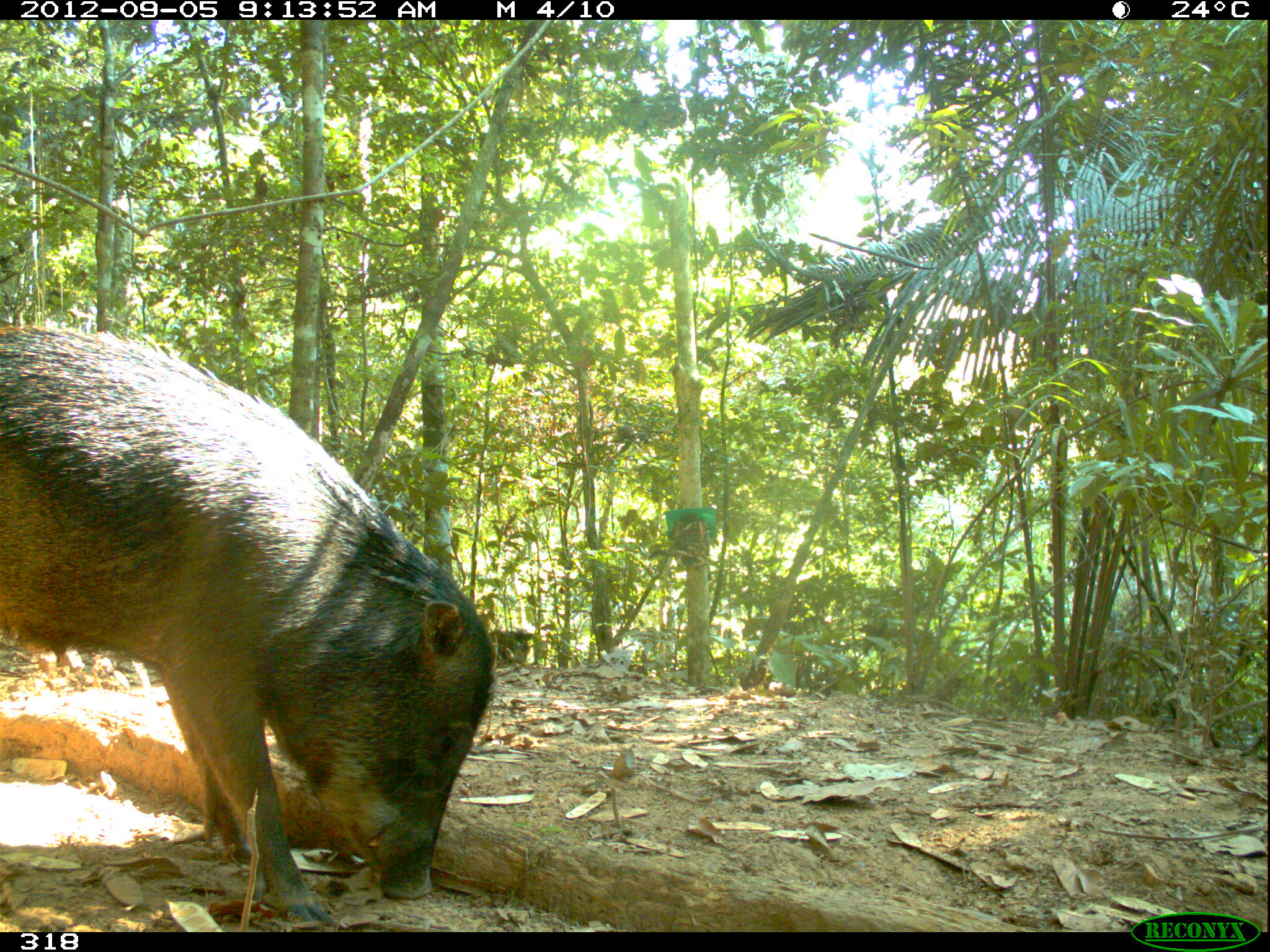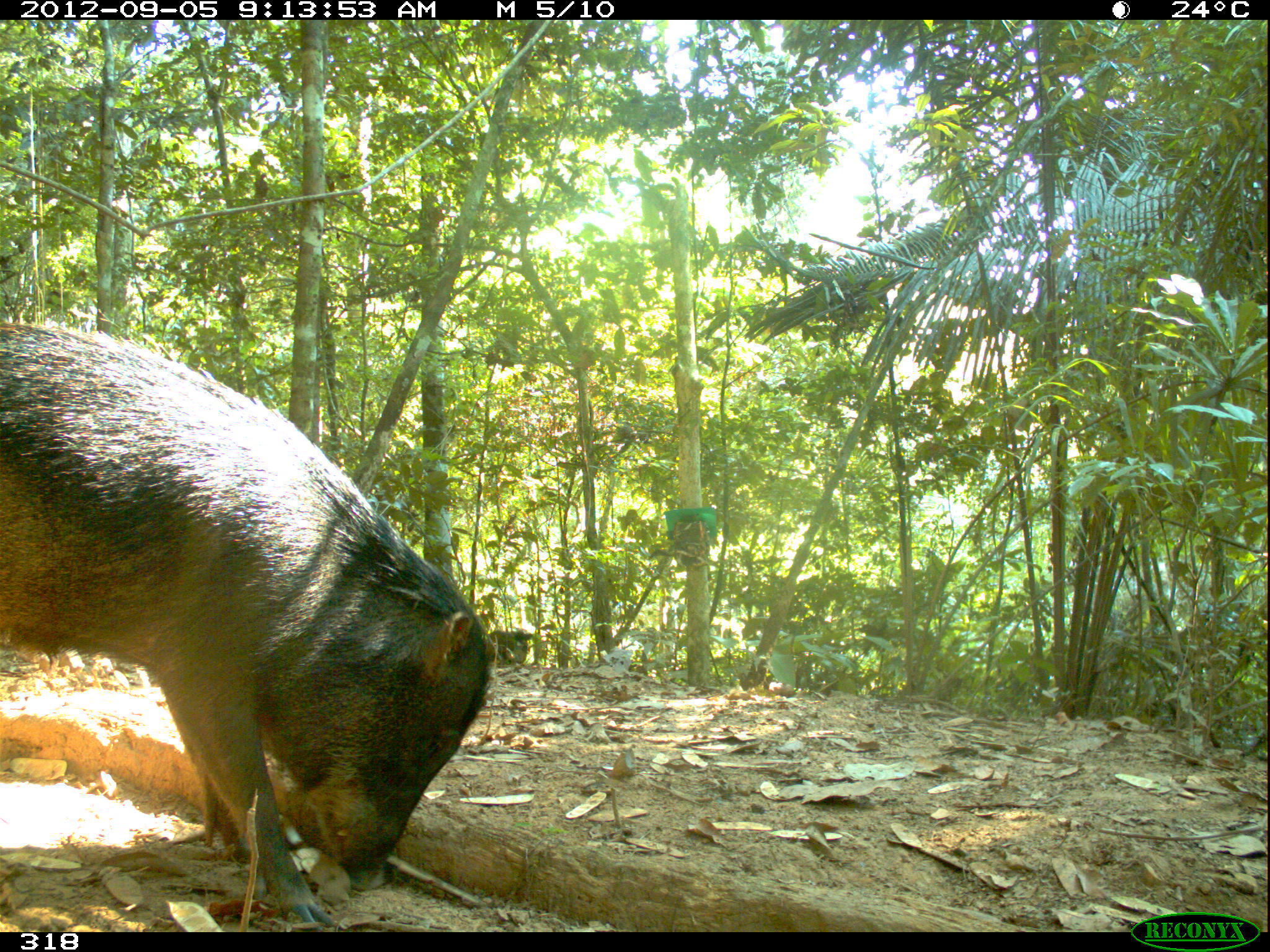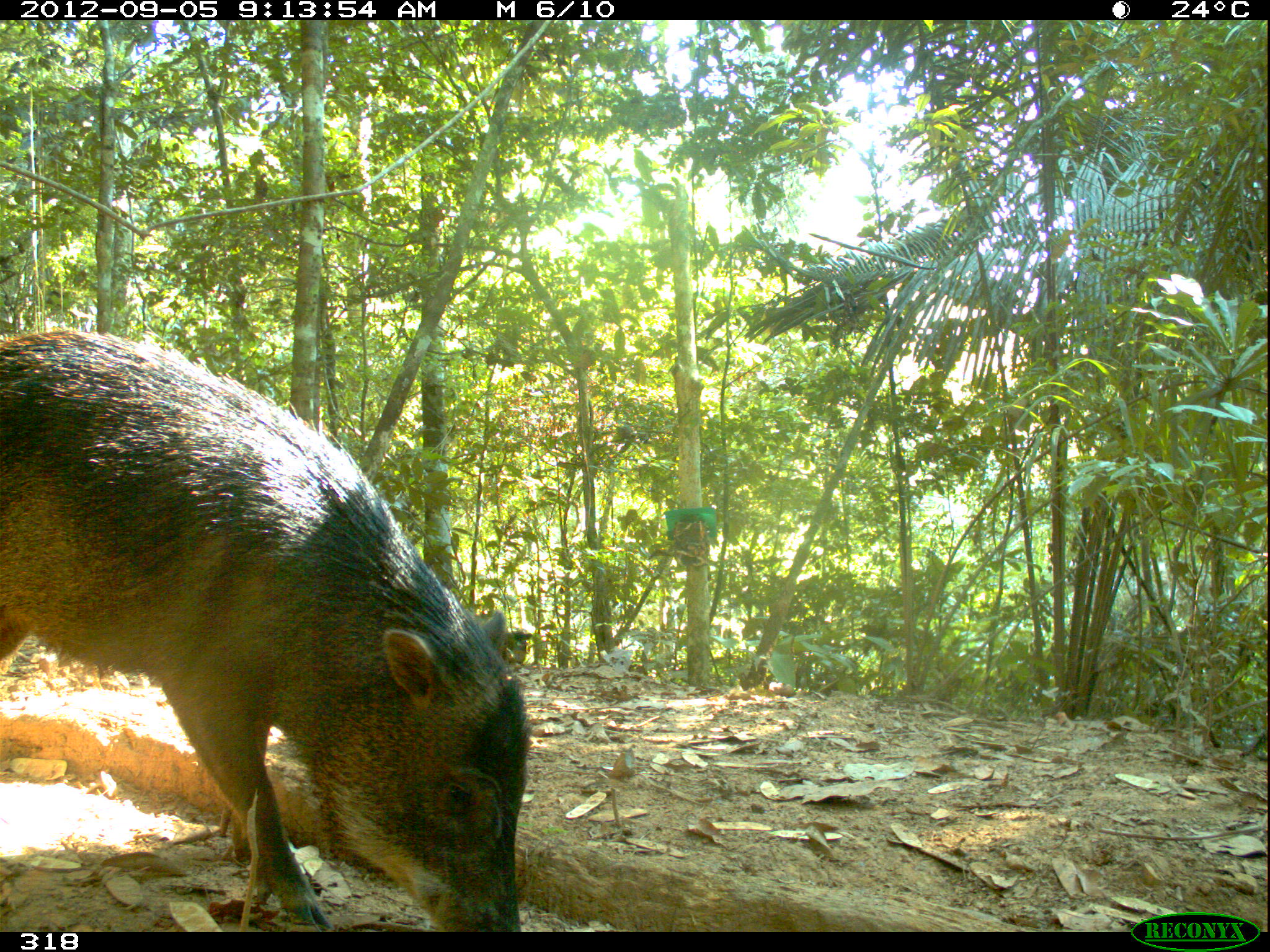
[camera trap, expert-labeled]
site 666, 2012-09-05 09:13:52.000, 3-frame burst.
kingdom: Animalia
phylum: Chordata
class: Mammalia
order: Artiodactyla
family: Tayassuidae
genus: Tayassu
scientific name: Tayassu pecari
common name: white-lipped peccary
Tayassu pecari (white-lipped peccary).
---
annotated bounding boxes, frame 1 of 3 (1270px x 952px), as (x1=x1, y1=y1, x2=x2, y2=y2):
tayassu pecari: (x1=0, y1=326, x2=496, y2=928); (x1=1136, y1=697, x2=1258, y2=754); (x1=489, y1=627, x2=533, y2=666); (x1=795, y1=667, x2=838, y2=697)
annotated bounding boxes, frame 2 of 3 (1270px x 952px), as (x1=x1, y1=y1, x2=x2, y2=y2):
tayassu pecari: (x1=0, y1=317, x2=492, y2=930); (x1=489, y1=629, x2=532, y2=665)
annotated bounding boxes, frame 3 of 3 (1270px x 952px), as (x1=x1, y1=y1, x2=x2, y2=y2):
tayassu pecari: (x1=0, y1=328, x2=535, y2=930); (x1=501, y1=631, x2=532, y2=664)